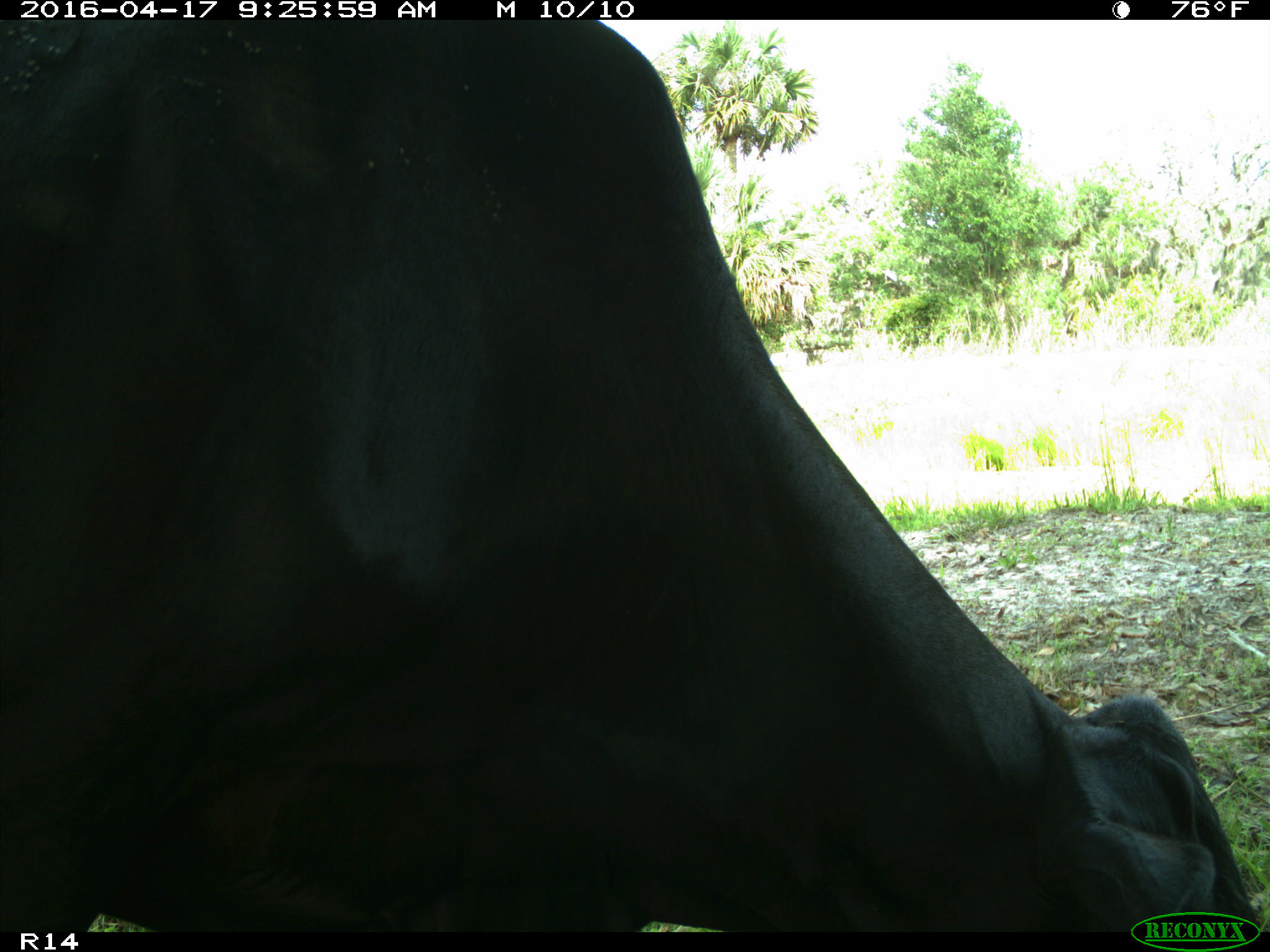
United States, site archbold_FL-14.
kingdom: Animalia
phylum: Chordata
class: Mammalia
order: Artiodactyla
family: Bovidae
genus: Bos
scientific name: Bos taurus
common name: domestic cow